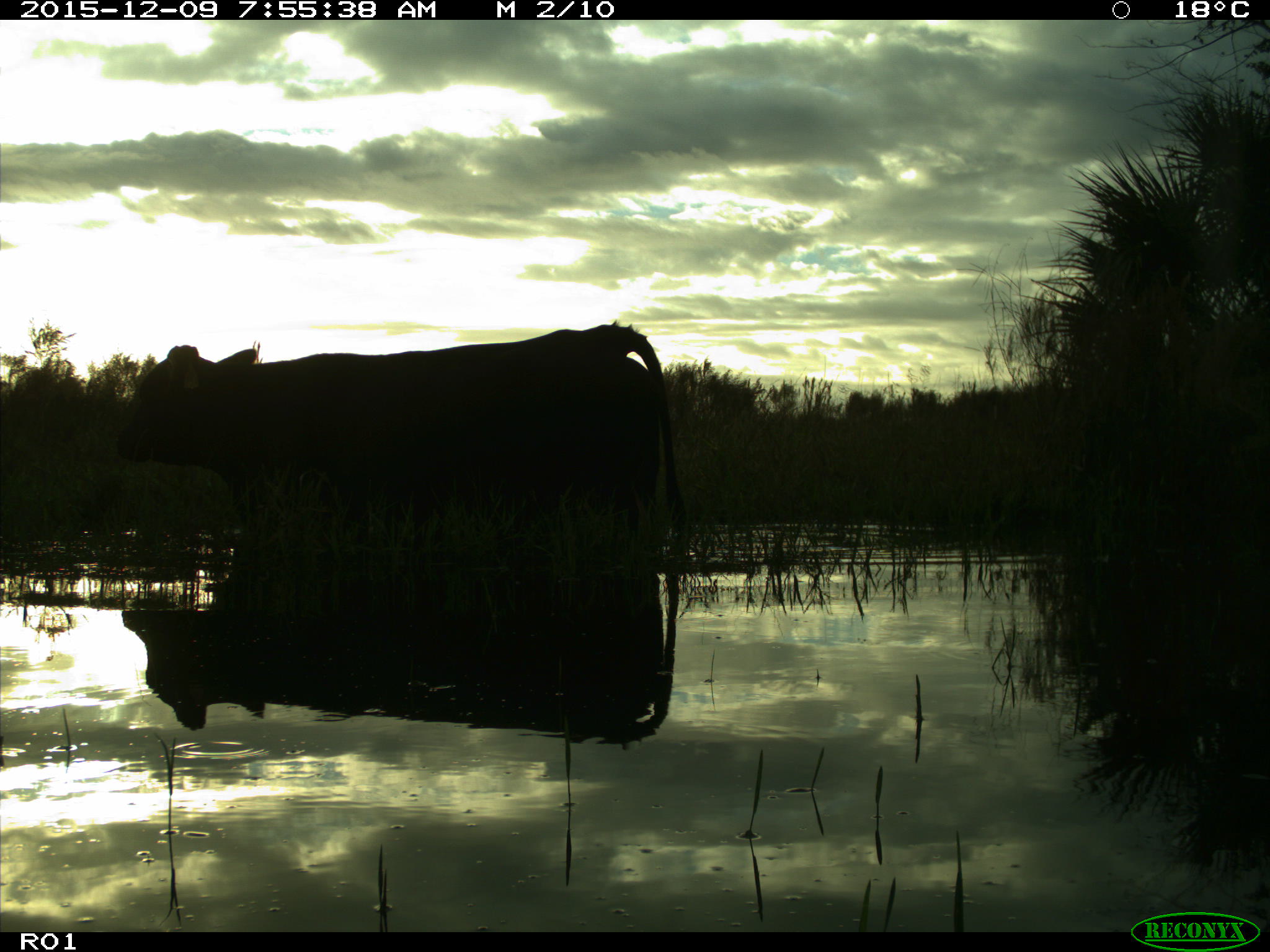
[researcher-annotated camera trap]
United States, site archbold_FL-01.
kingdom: Animalia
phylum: Chordata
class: Mammalia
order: Artiodactyla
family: Bovidae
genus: Bos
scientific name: Bos taurus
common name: domestic cow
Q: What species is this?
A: Bos taurus (domestic cow).